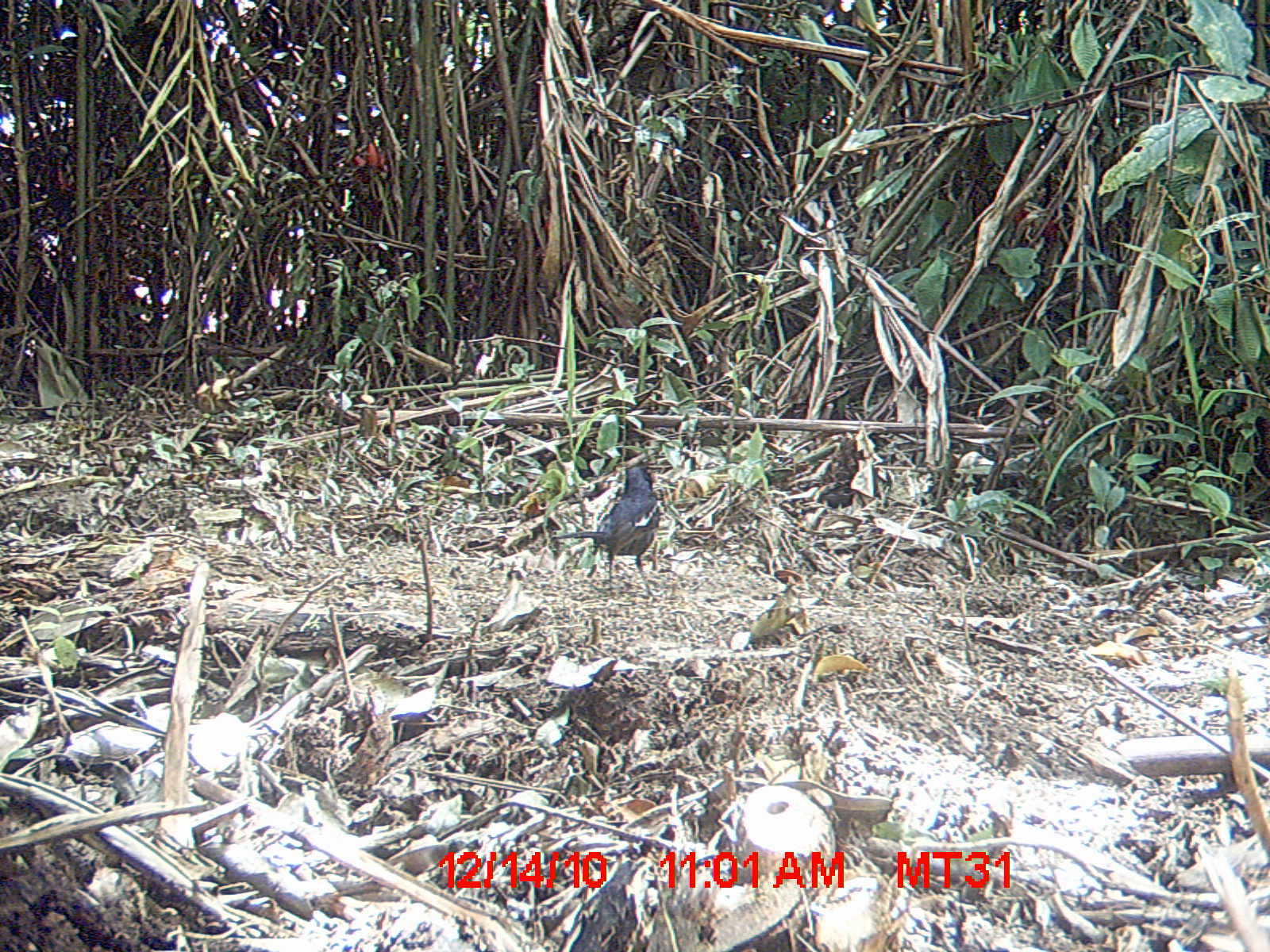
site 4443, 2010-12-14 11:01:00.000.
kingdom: Animalia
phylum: Chordata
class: Aves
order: Passeriformes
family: Muscicapidae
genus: Copsychus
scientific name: Copsychus albospecularis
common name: madagascan magpie-robin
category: cospsychus albospecularis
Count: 1.